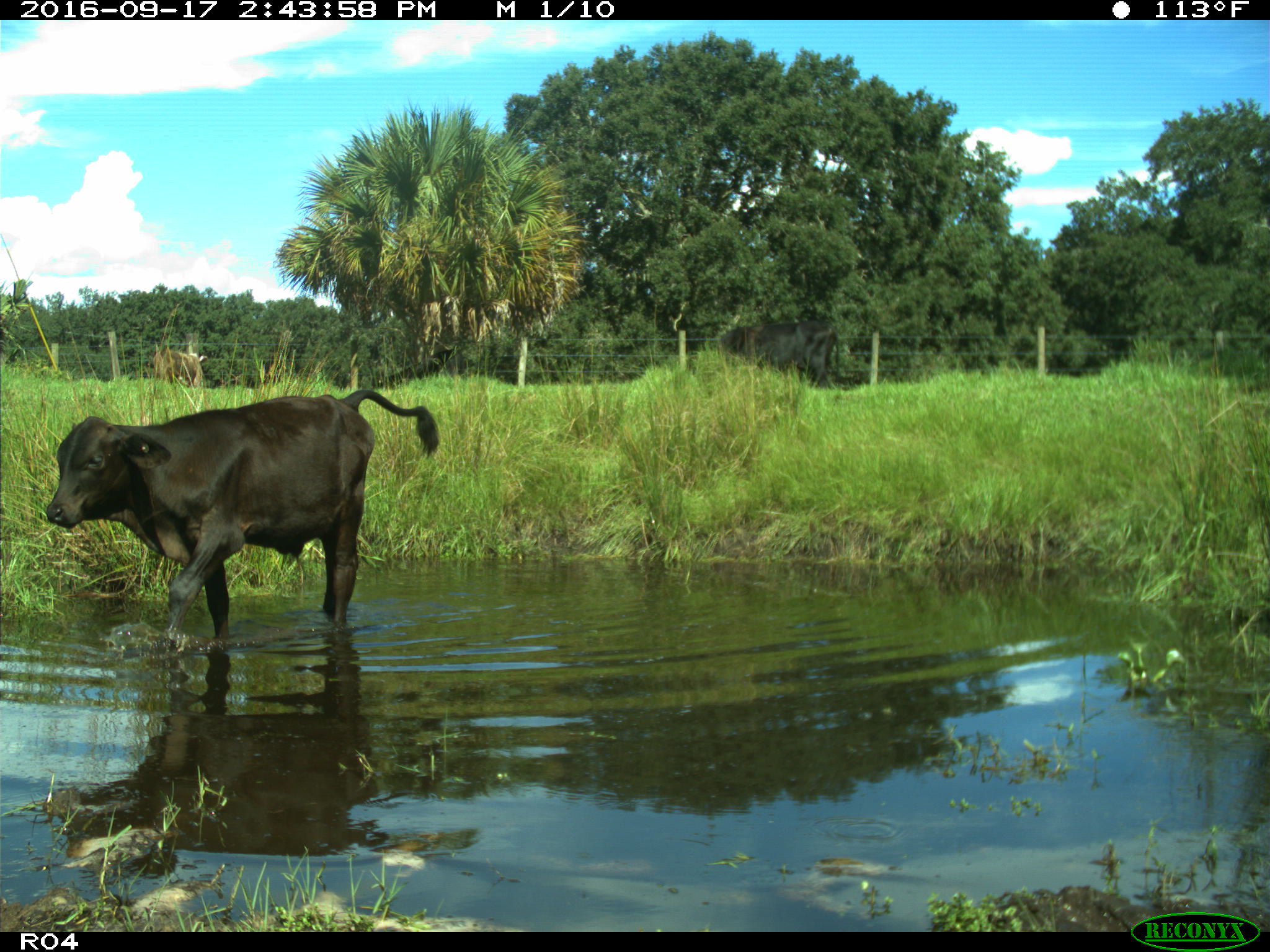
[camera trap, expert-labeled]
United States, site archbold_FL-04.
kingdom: Animalia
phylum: Chordata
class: Mammalia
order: Artiodactyla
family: Bovidae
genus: Bos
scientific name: Bos taurus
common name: domestic cow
Bos taurus (domestic cow).